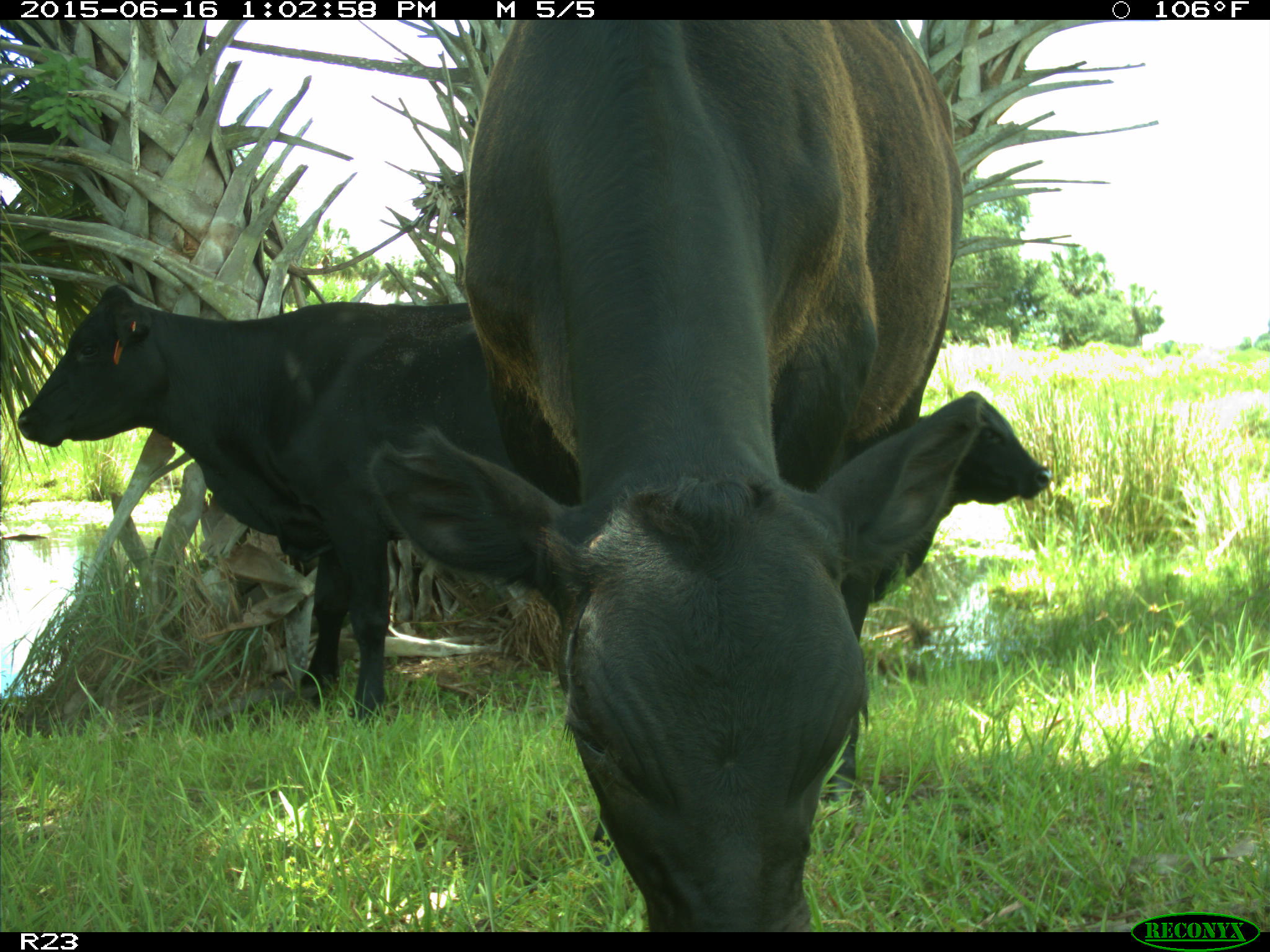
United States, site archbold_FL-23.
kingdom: Animalia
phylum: Chordata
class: Mammalia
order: Artiodactyla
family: Bovidae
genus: Bos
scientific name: Bos taurus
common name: domestic cow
Bos taurus (domestic cow).